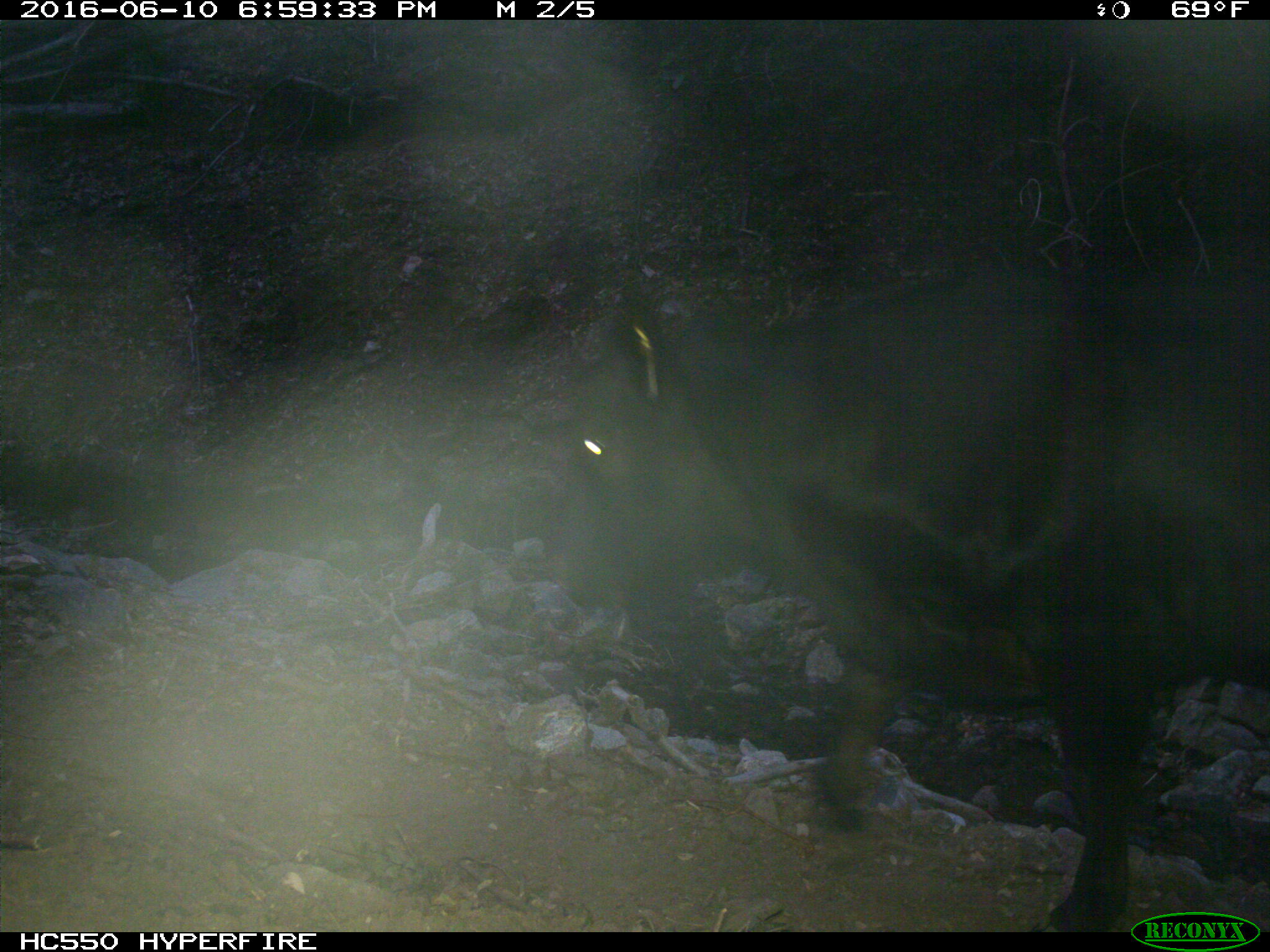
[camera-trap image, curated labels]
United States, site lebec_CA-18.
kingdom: Animalia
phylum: Chordata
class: Mammalia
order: Artiodactyla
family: Bovidae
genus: Bos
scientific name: Bos taurus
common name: domestic cow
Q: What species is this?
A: Bos taurus (domestic cow).